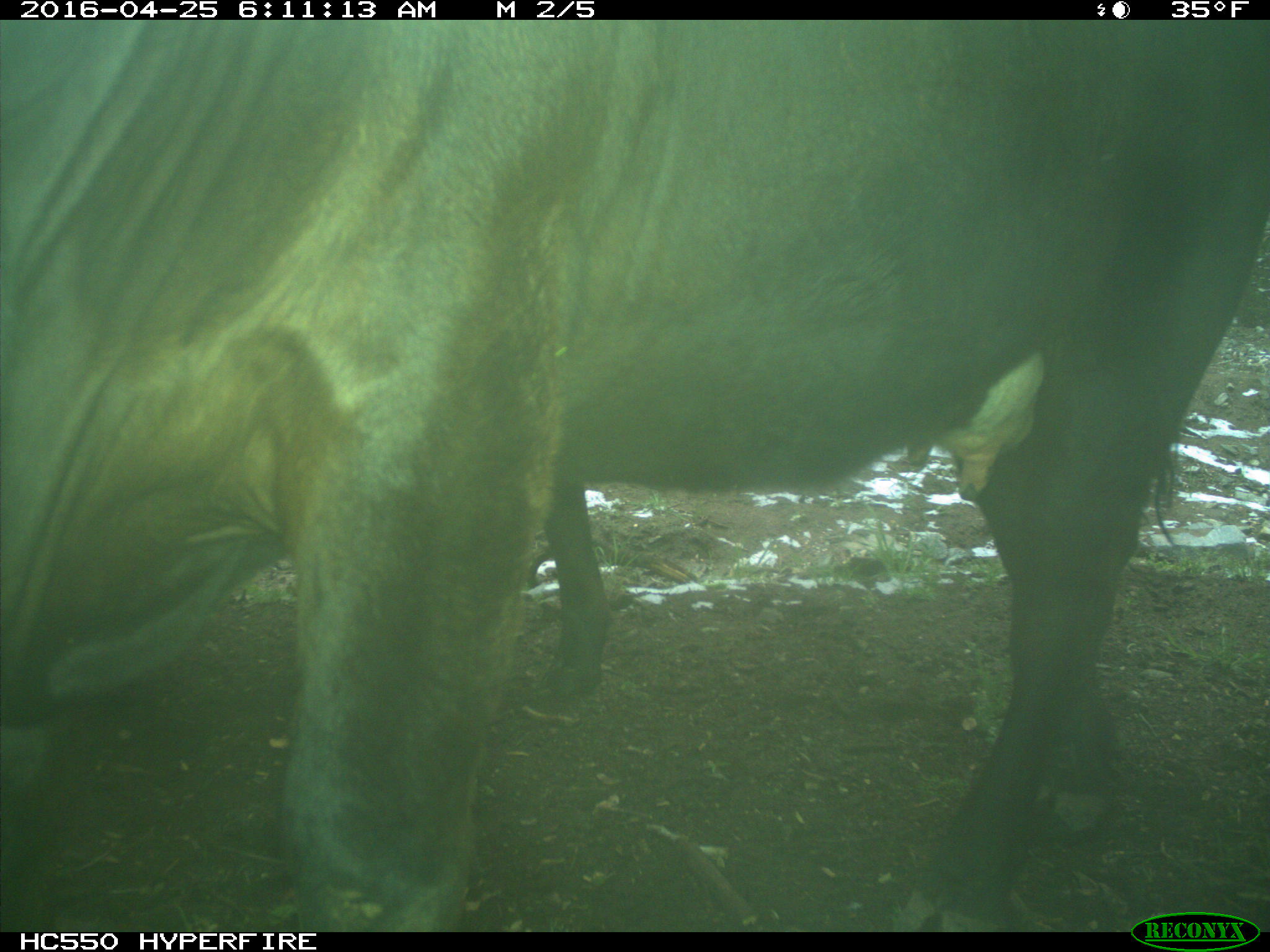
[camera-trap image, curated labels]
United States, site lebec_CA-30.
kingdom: Animalia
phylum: Chordata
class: Mammalia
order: Artiodactyla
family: Bovidae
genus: Bos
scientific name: Bos taurus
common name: domestic cow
Bos taurus (domestic cow).